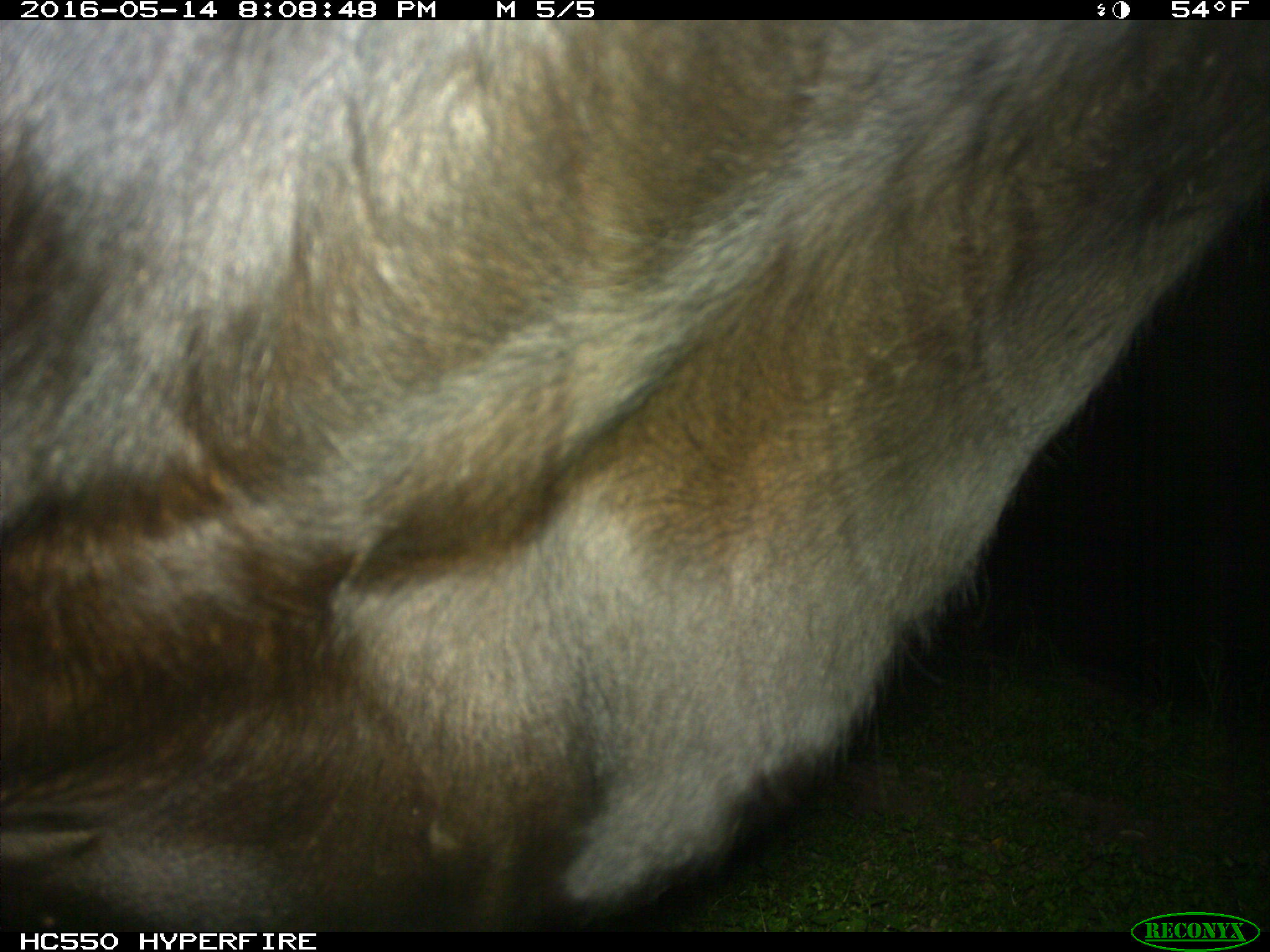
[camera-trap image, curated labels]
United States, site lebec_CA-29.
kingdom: Animalia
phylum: Chordata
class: Mammalia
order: Artiodactyla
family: Bovidae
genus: Bos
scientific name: Bos taurus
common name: domestic cow